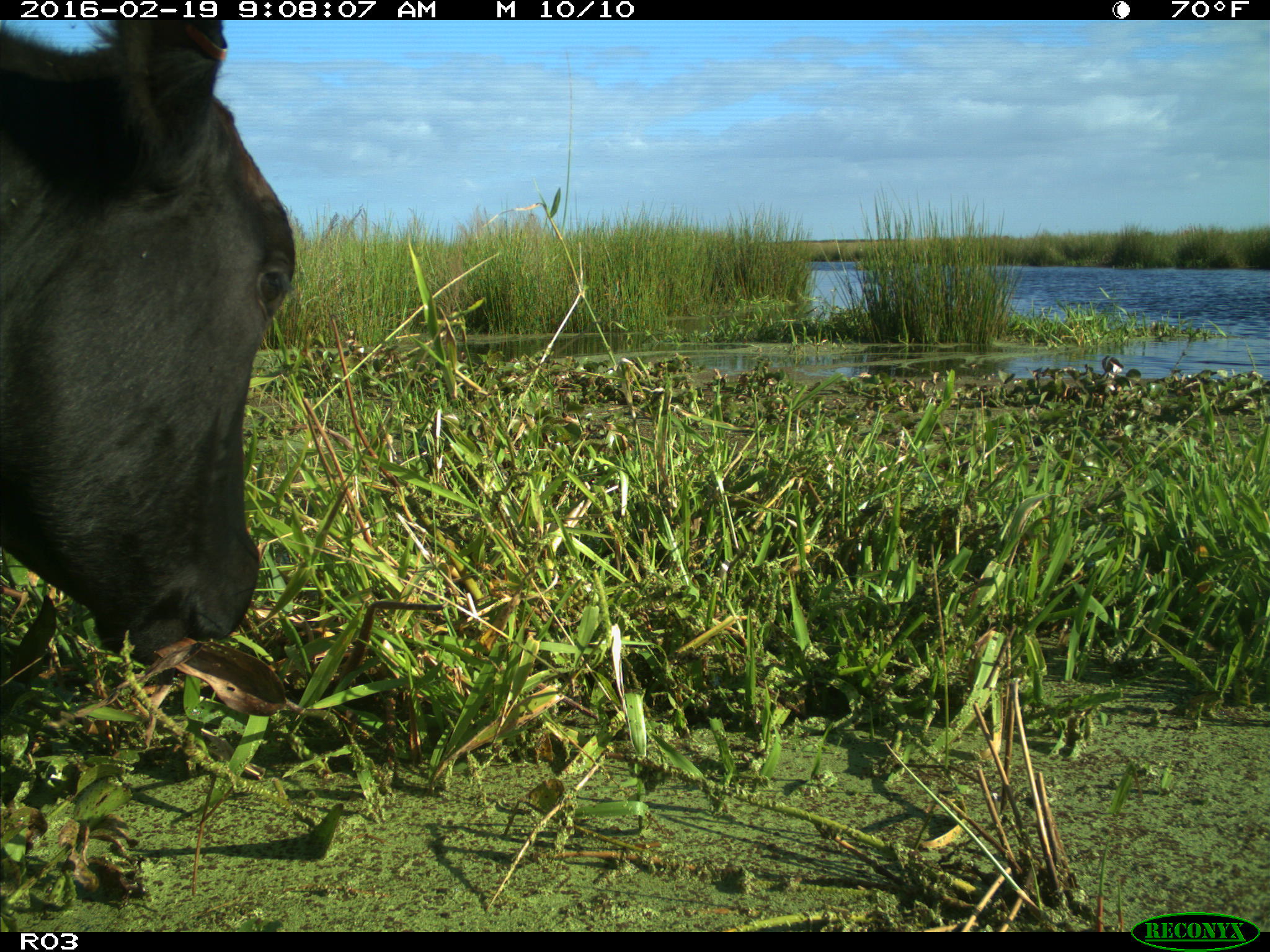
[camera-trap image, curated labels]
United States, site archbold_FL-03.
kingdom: Animalia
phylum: Chordata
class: Mammalia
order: Artiodactyla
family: Bovidae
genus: Bos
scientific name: Bos taurus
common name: domestic cow